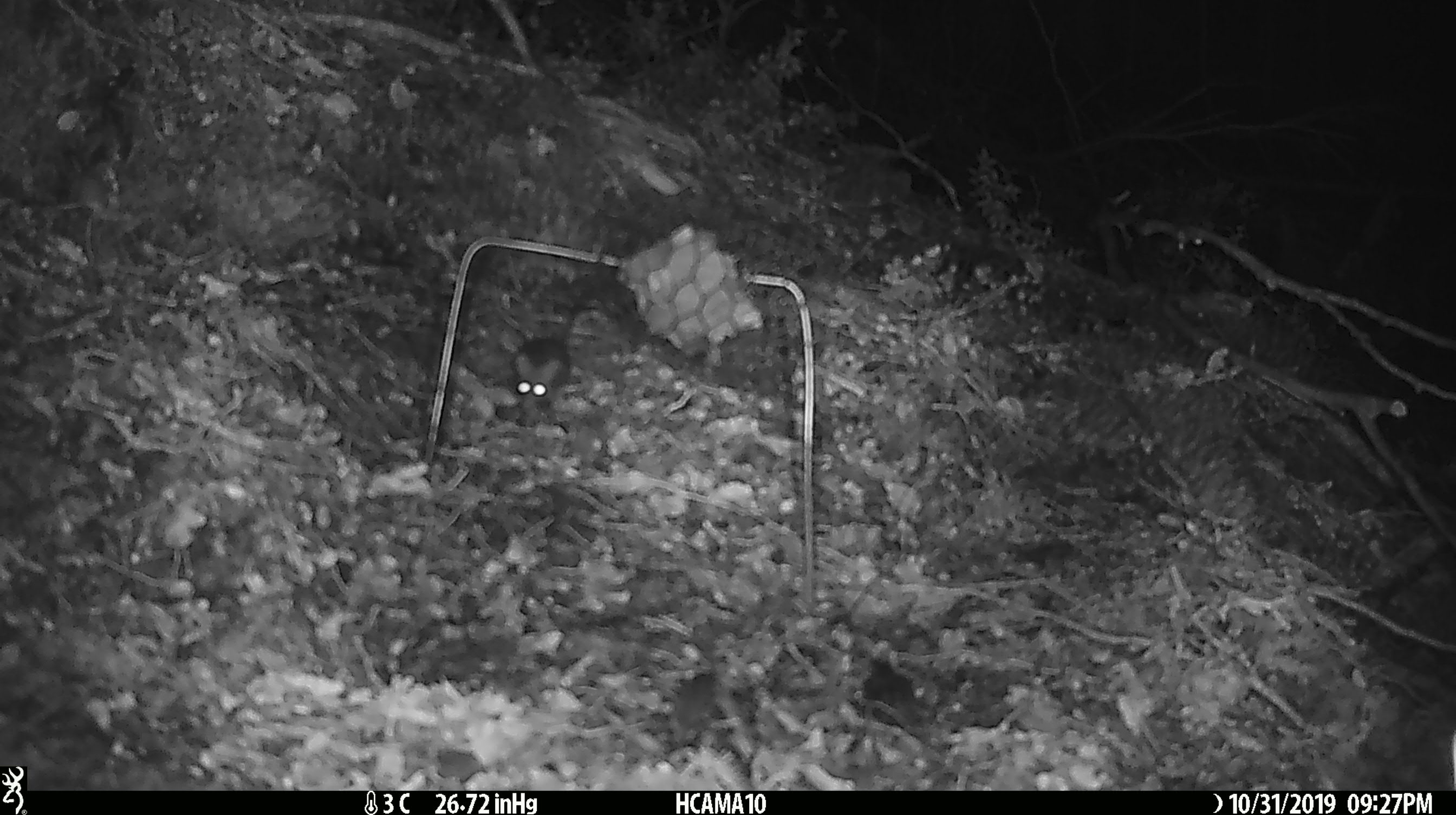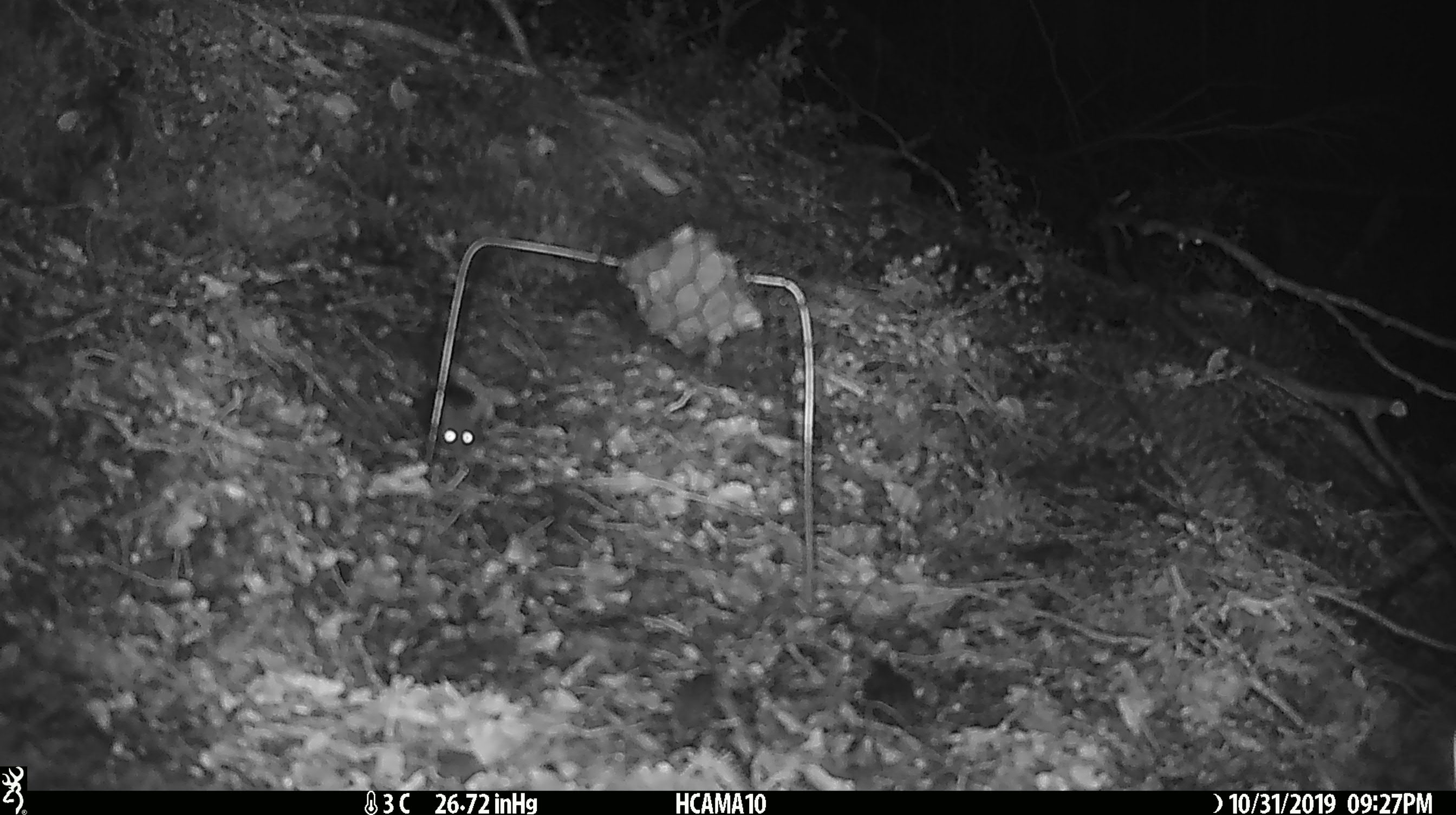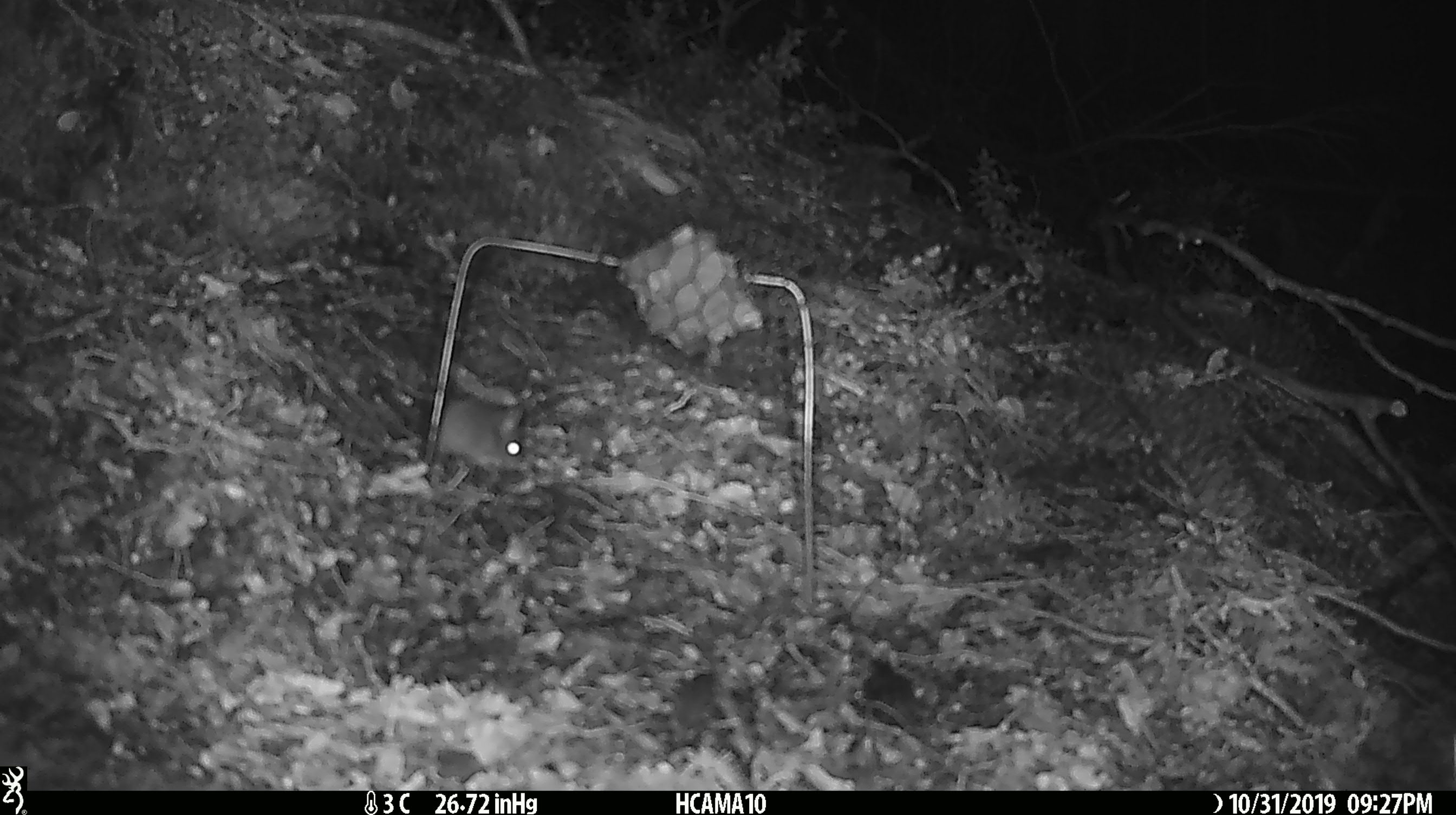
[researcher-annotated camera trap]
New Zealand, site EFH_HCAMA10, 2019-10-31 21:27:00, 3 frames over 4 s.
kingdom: Animalia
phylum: Chordata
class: Mammalia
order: Rodentia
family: Muridae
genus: Mus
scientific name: Mus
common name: mouse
Mouse (Mus).